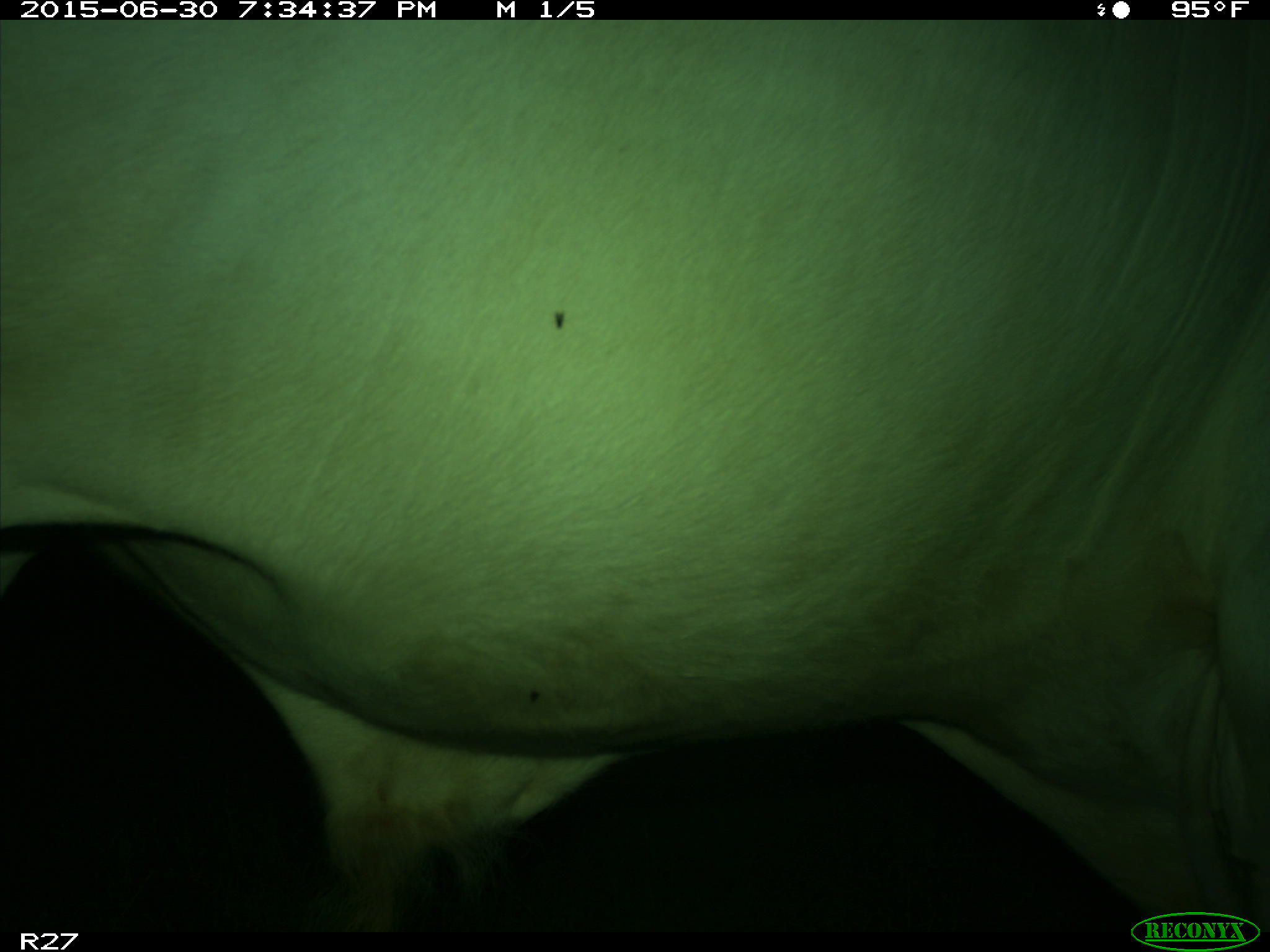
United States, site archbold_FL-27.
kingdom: Animalia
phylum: Chordata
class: Mammalia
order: Artiodactyla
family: Bovidae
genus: Bos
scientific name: Bos taurus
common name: domestic cow